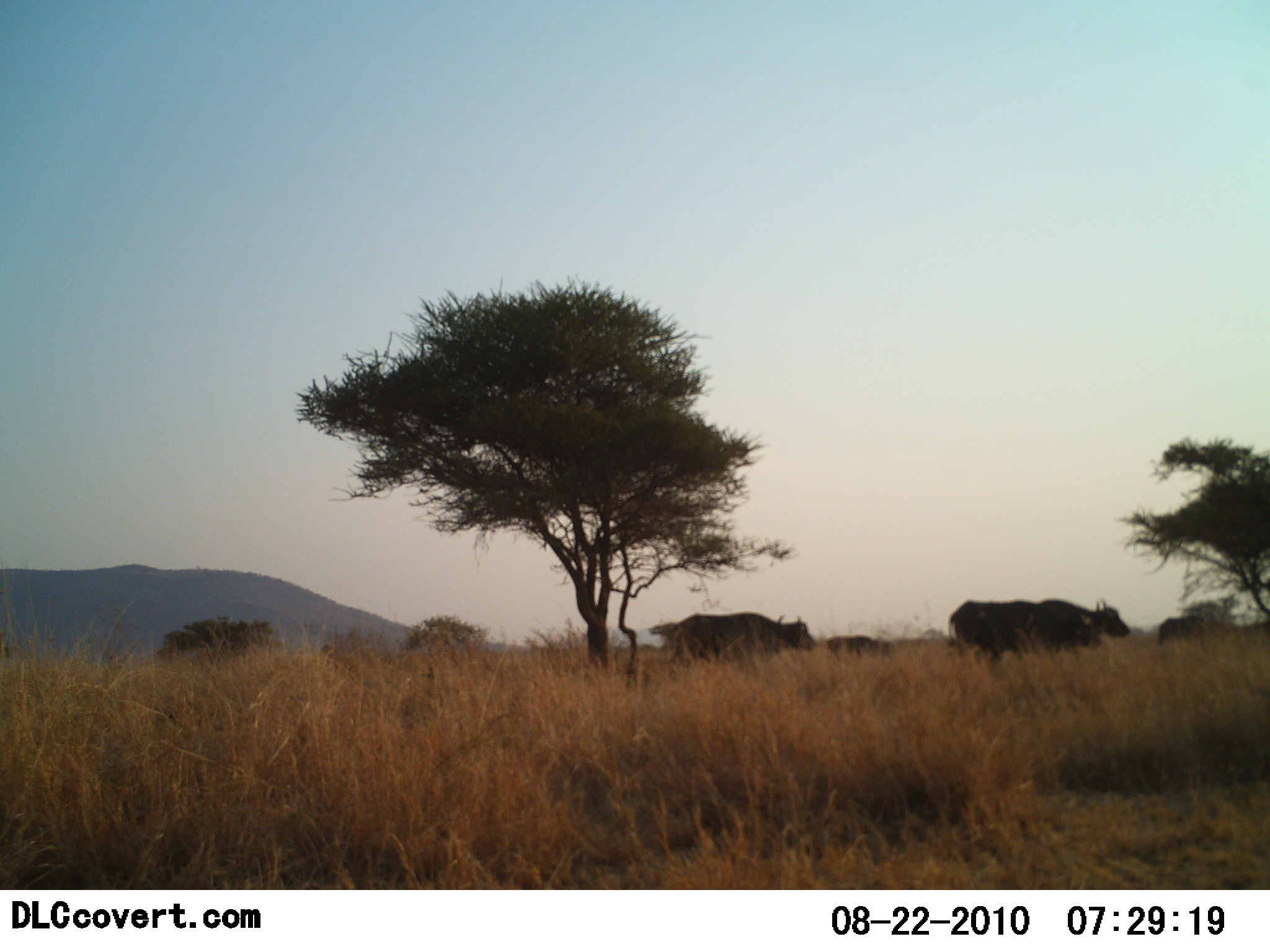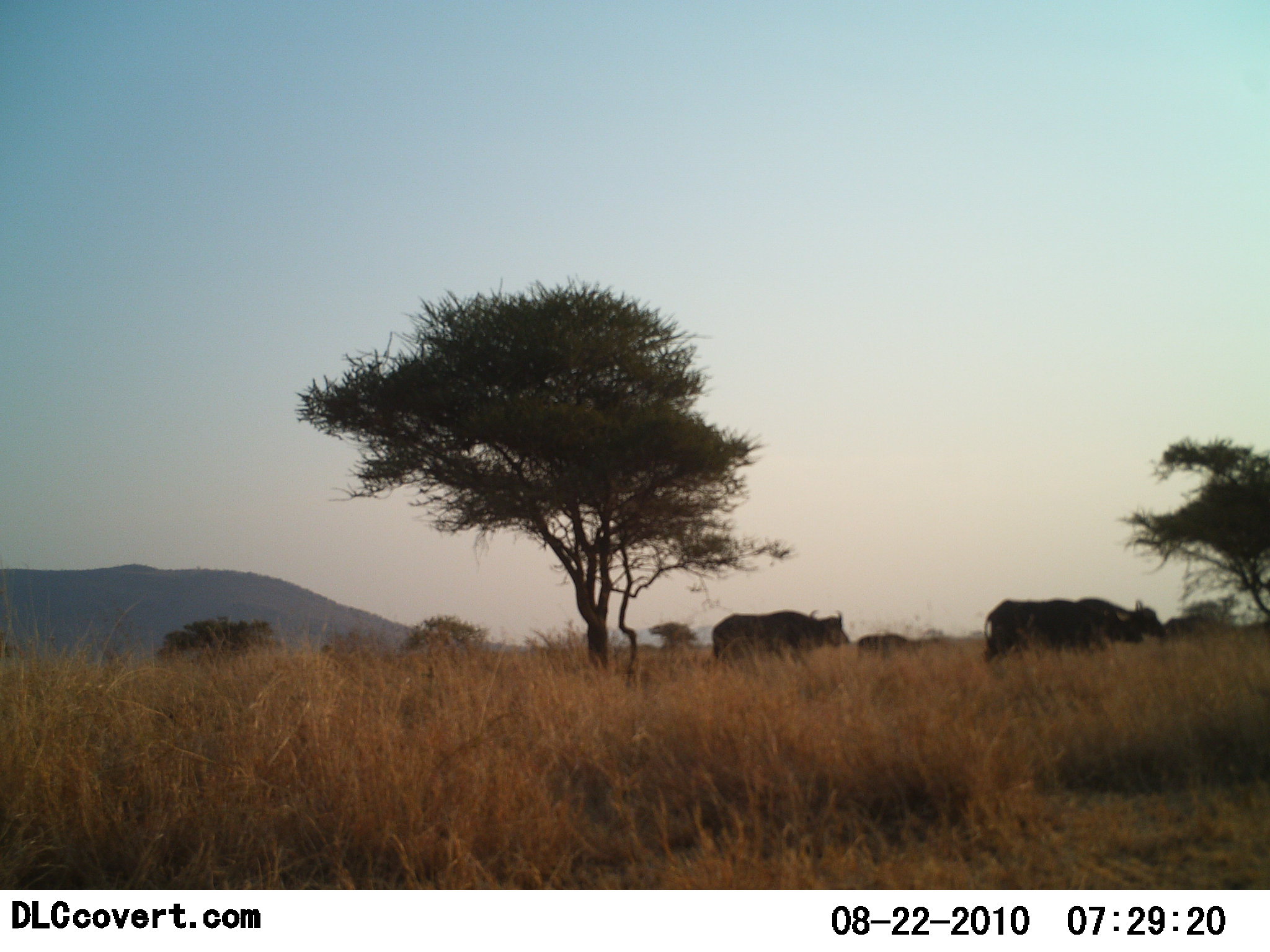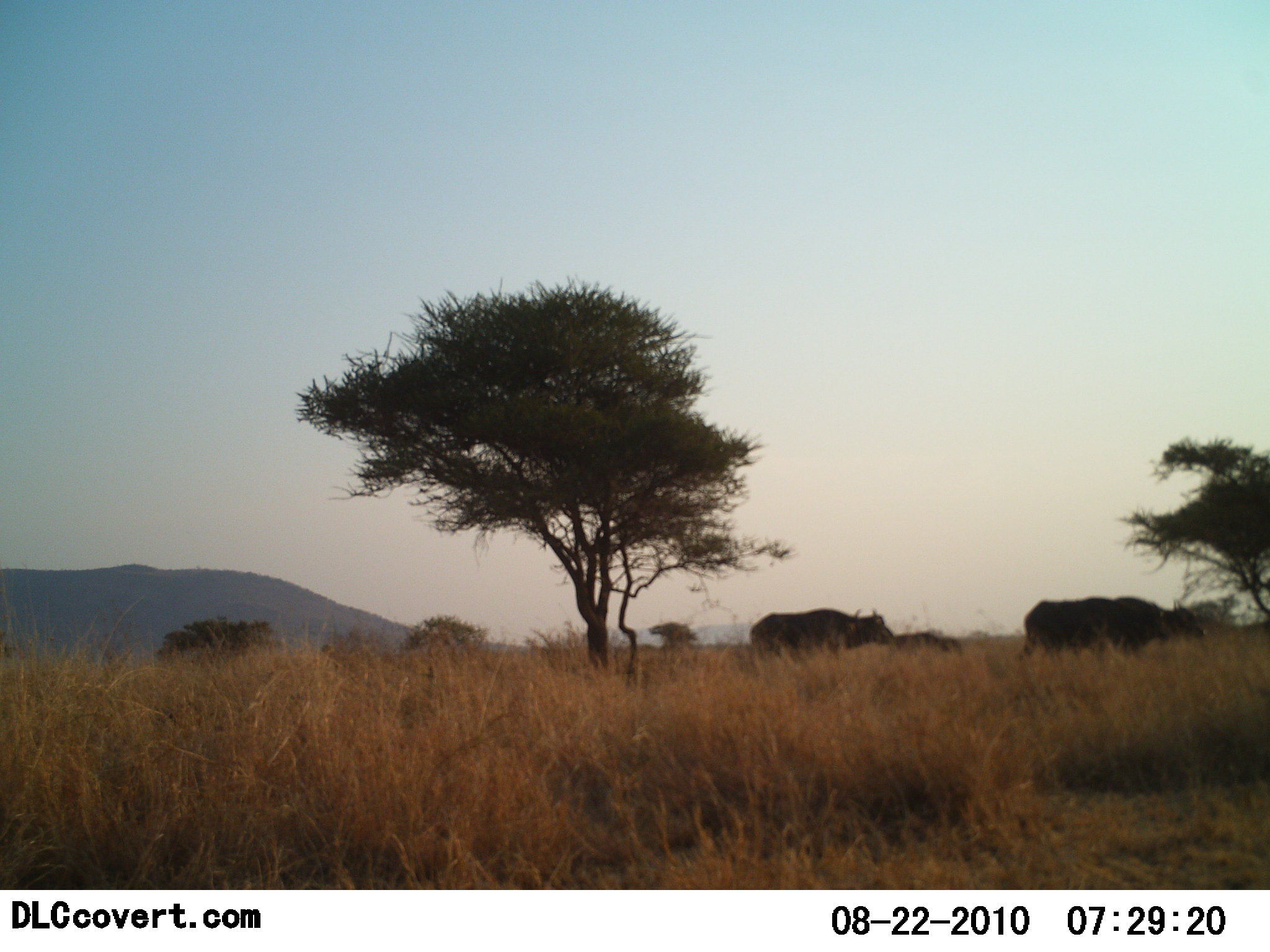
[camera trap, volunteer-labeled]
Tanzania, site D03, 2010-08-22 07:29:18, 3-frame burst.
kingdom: Animalia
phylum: Chordata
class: Mammalia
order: Artiodactyla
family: Bovidae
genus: Syncerus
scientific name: Syncerus caffer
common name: cape buffalo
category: buffalo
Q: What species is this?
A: Buffalo (cape buffalo) (Syncerus caffer).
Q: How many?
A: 3.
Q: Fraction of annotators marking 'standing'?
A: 12%.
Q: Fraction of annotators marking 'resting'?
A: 0%.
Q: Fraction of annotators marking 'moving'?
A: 88%.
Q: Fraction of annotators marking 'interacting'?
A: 0%.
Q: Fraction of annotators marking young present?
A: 19%.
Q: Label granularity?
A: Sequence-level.